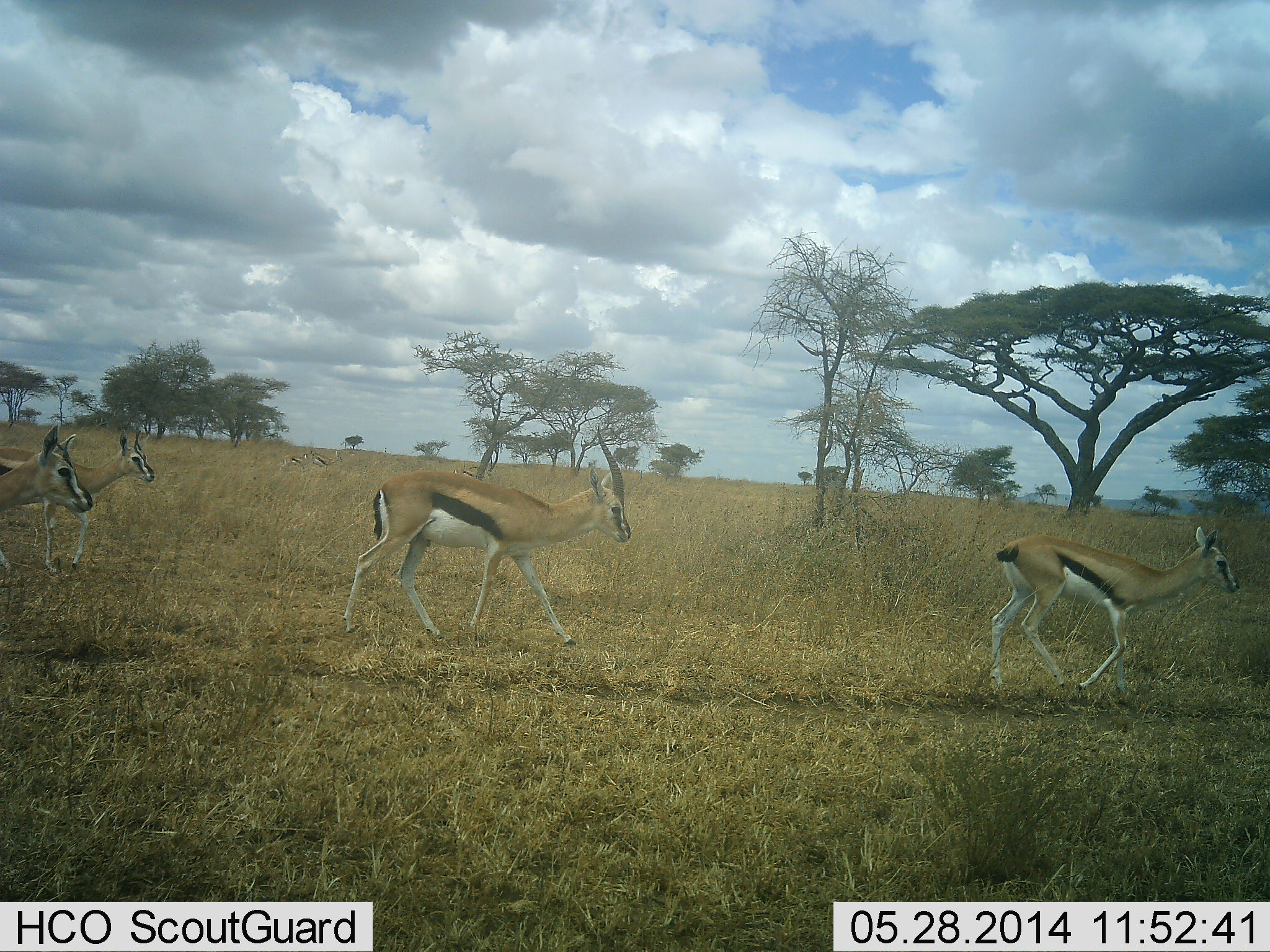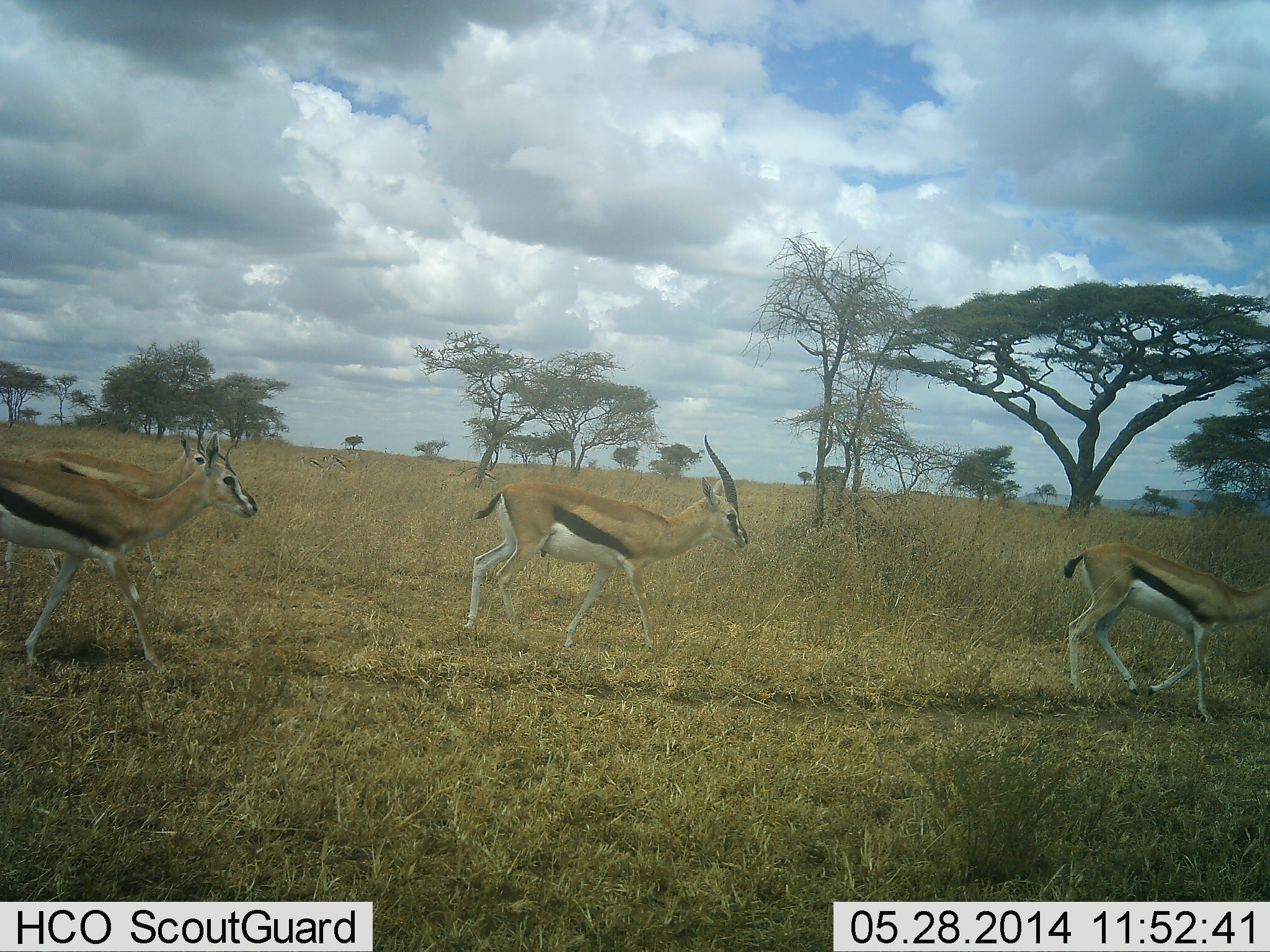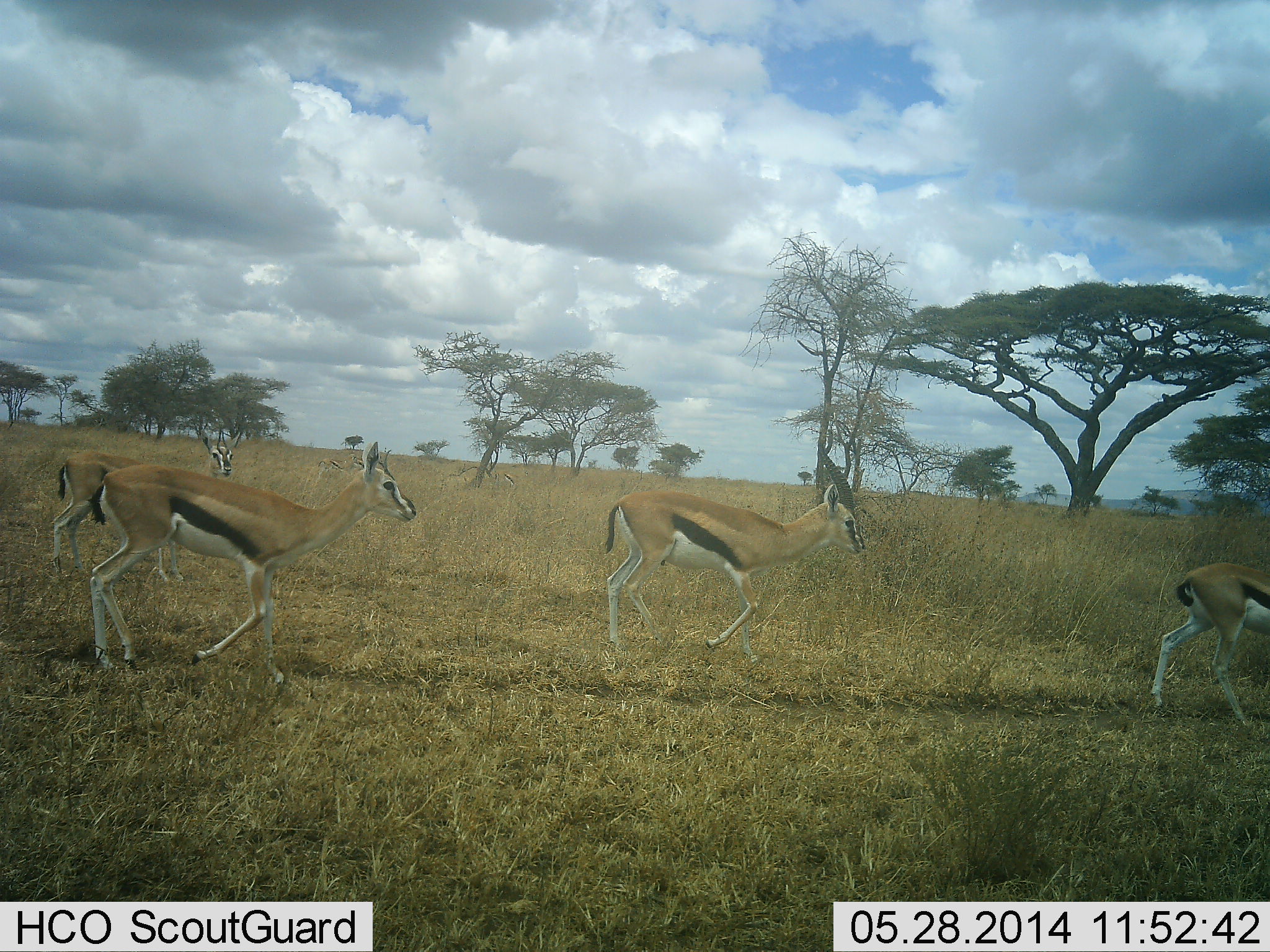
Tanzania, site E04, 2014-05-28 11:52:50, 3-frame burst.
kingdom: Animalia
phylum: Chordata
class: Mammalia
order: Artiodactyla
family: Bovidae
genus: Eudorcas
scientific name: Eudorcas thomsonii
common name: thomson's gazelle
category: gazellethomsons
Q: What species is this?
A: Gazellethomsons (thomson's gazelle) (Eudorcas thomsonii).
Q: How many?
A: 4.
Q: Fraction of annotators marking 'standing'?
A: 0%.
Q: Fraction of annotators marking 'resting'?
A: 0%.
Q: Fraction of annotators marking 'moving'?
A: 100%.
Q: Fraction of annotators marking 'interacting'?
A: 0%.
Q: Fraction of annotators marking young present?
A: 14%.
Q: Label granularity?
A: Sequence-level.